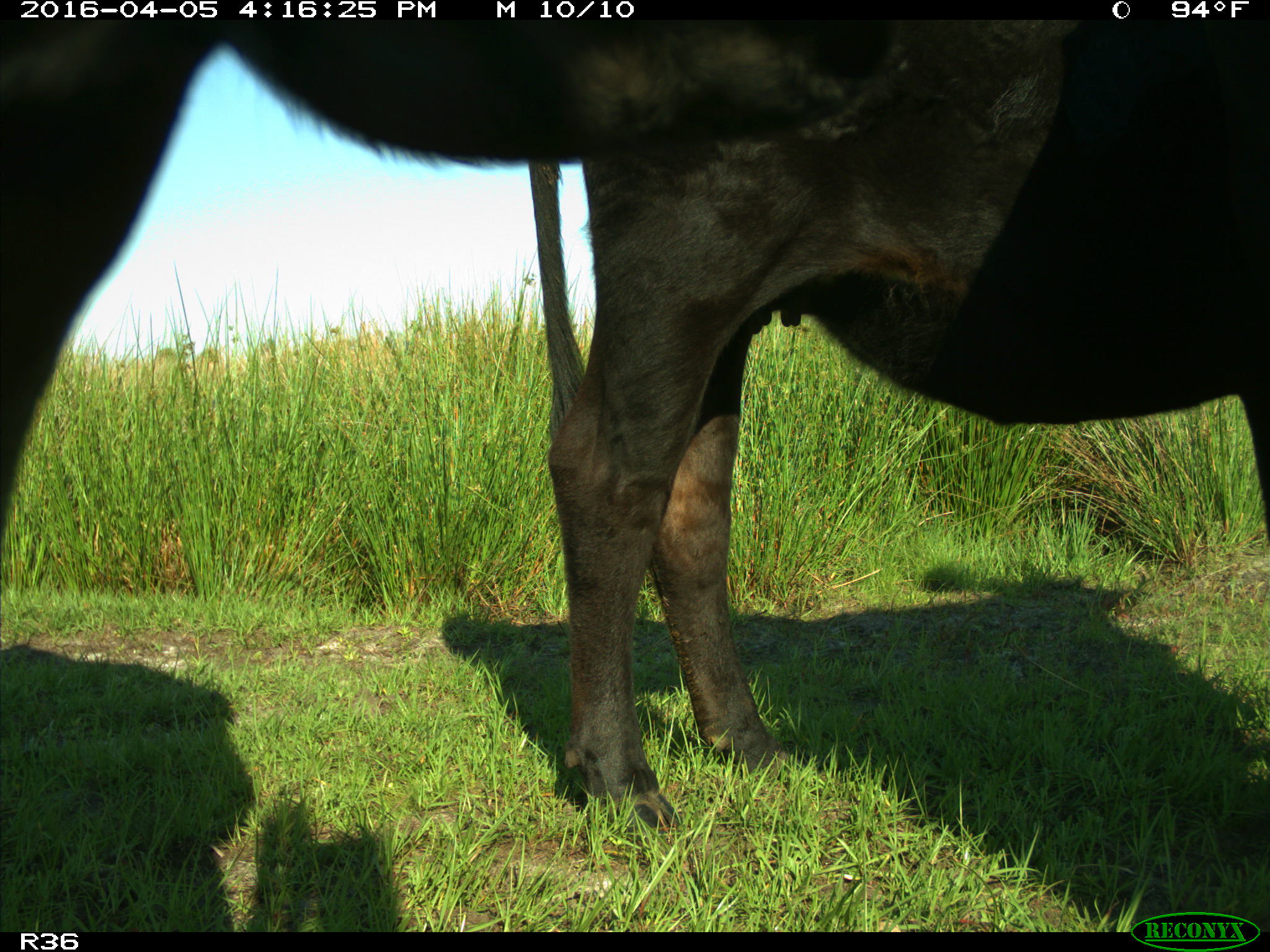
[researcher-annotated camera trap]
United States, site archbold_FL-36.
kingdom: Animalia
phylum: Chordata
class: Mammalia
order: Artiodactyla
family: Bovidae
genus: Bos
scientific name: Bos taurus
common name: domestic cow